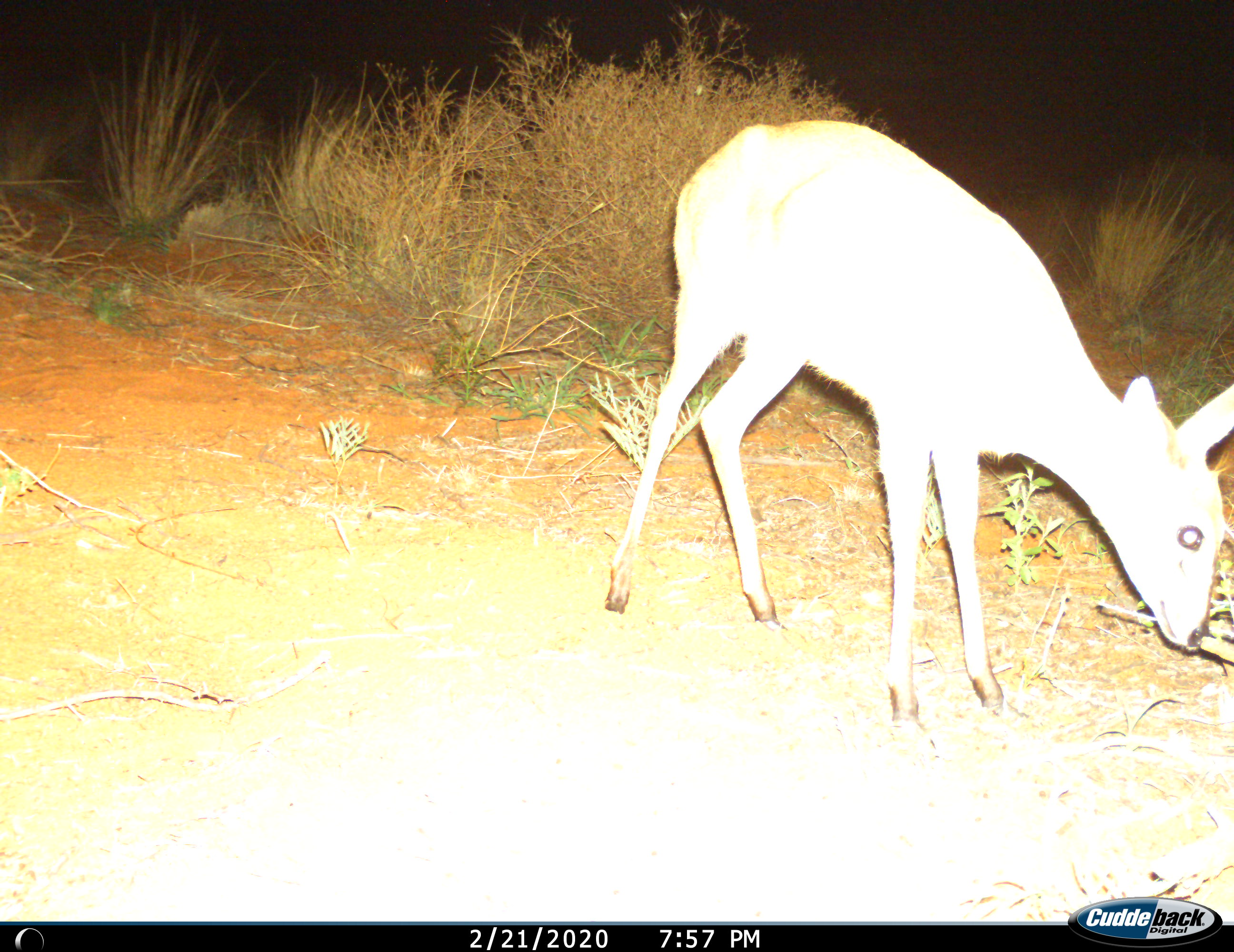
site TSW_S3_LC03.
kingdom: Animalia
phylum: Chordata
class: Mammalia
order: Artiodactyla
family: Bovidae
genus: Sylvicapra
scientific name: Sylvicapra grimmia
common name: common duiker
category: duikercommongrey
Duikercommongrey (common duiker) (Sylvicapra grimmia), count 1. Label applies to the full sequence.